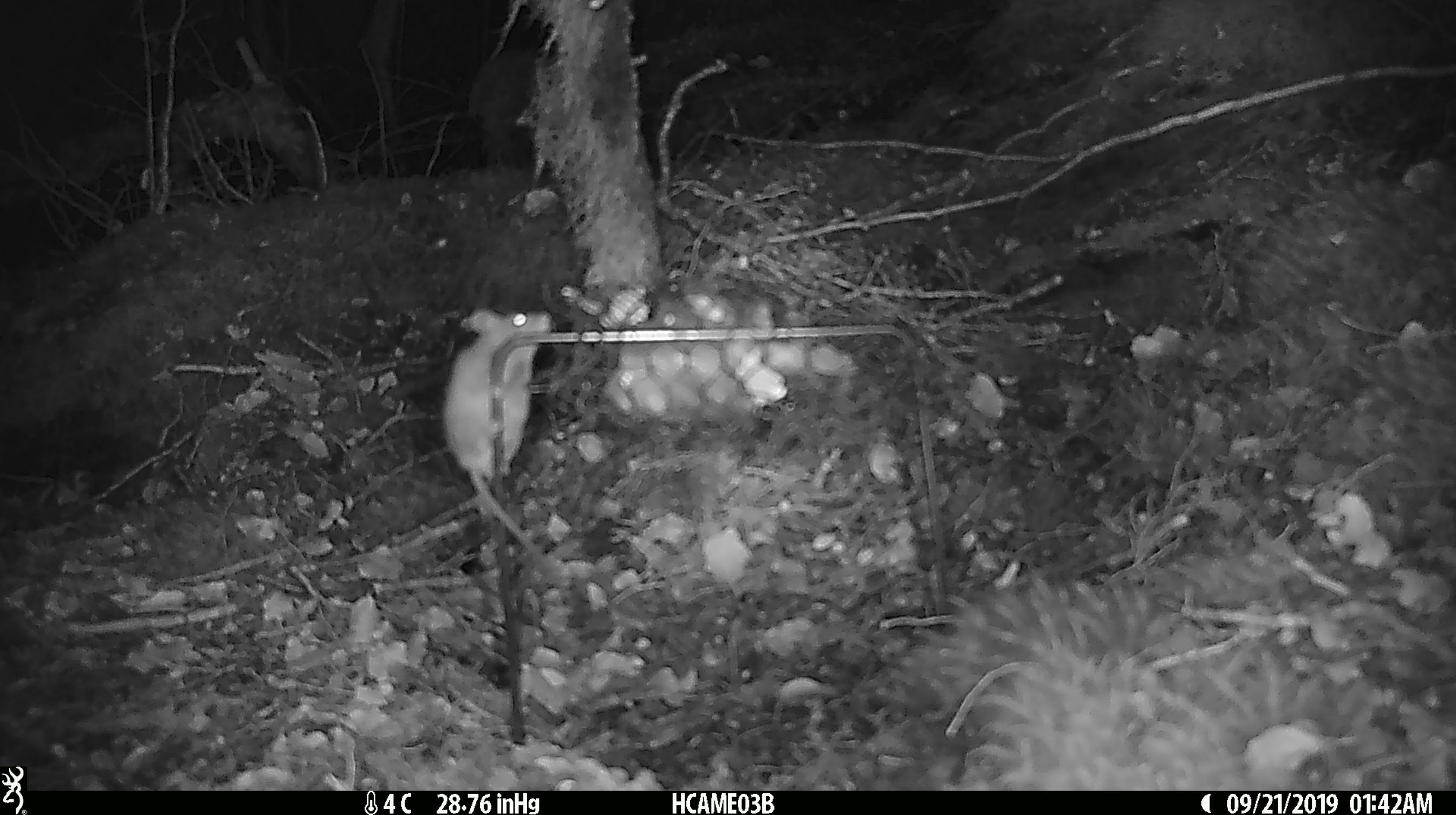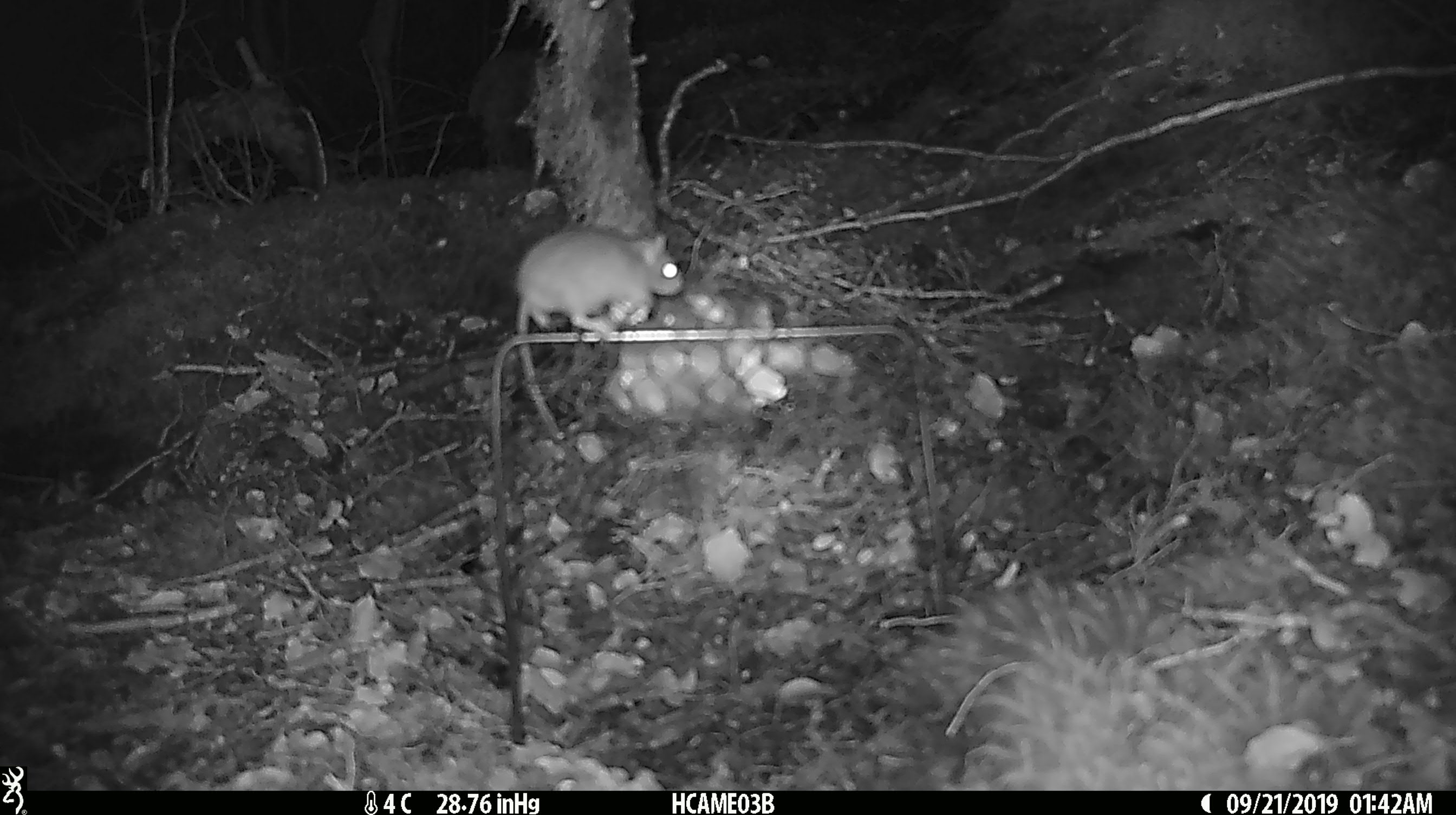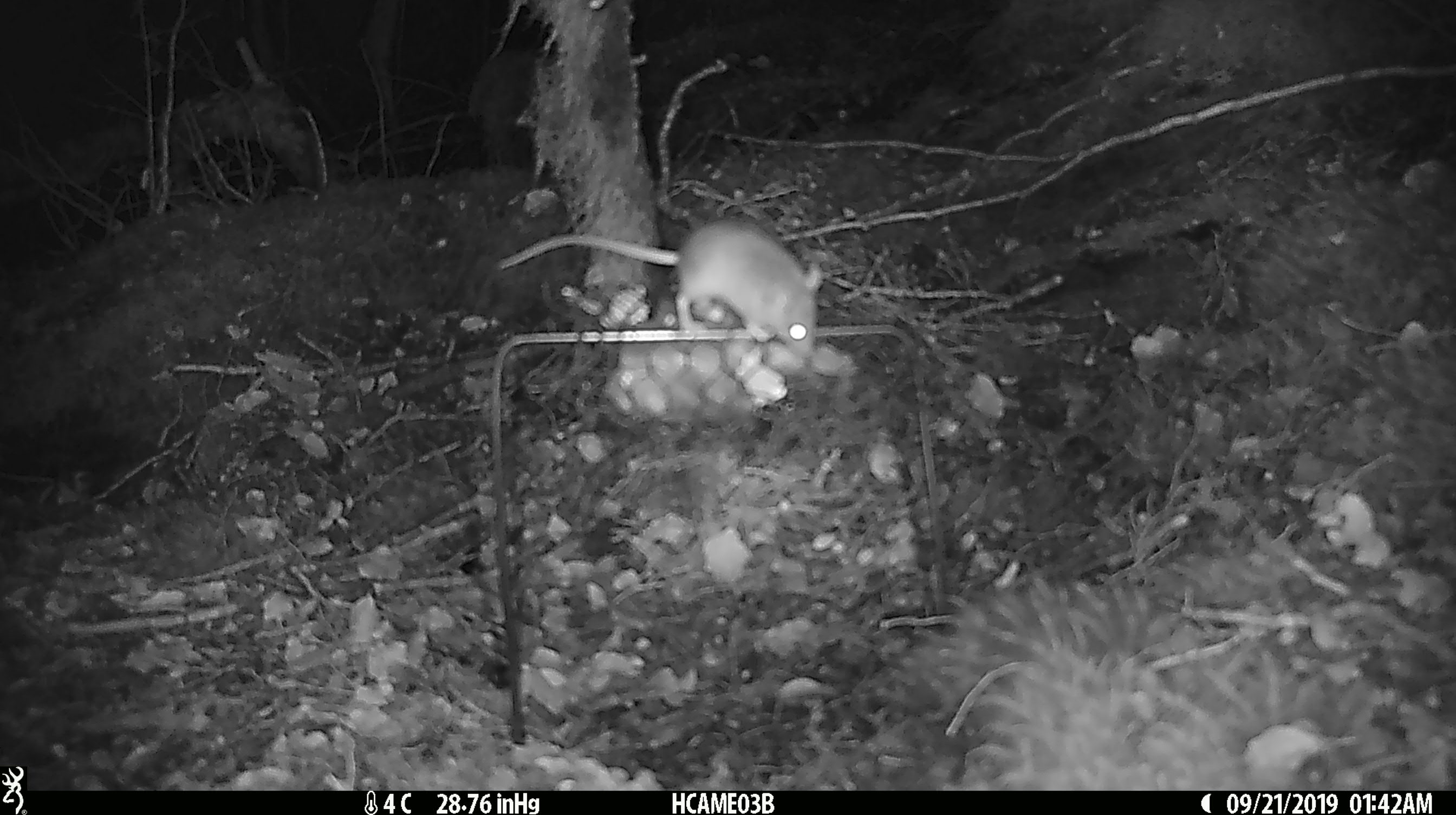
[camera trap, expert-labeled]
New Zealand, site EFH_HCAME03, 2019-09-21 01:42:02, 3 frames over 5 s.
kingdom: Animalia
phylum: Chordata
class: Mammalia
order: Rodentia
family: Muridae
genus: Mus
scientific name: Mus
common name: mouse